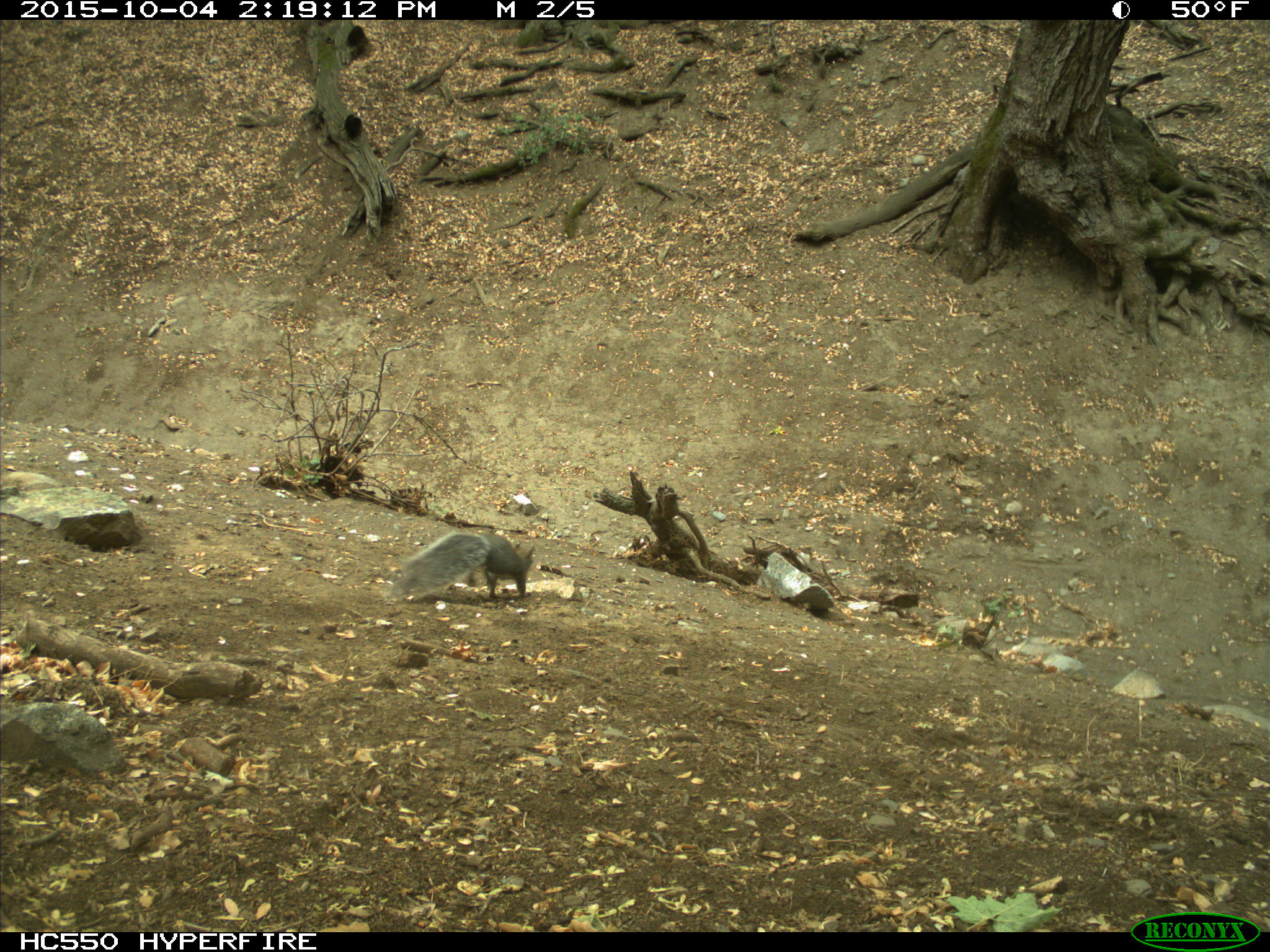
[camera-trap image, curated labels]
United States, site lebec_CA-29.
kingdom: Animalia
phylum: Chordata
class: Mammalia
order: Rodentia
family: Sciuridae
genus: Sciurus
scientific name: Sciurus carolinensis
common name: eastern gray squirrel